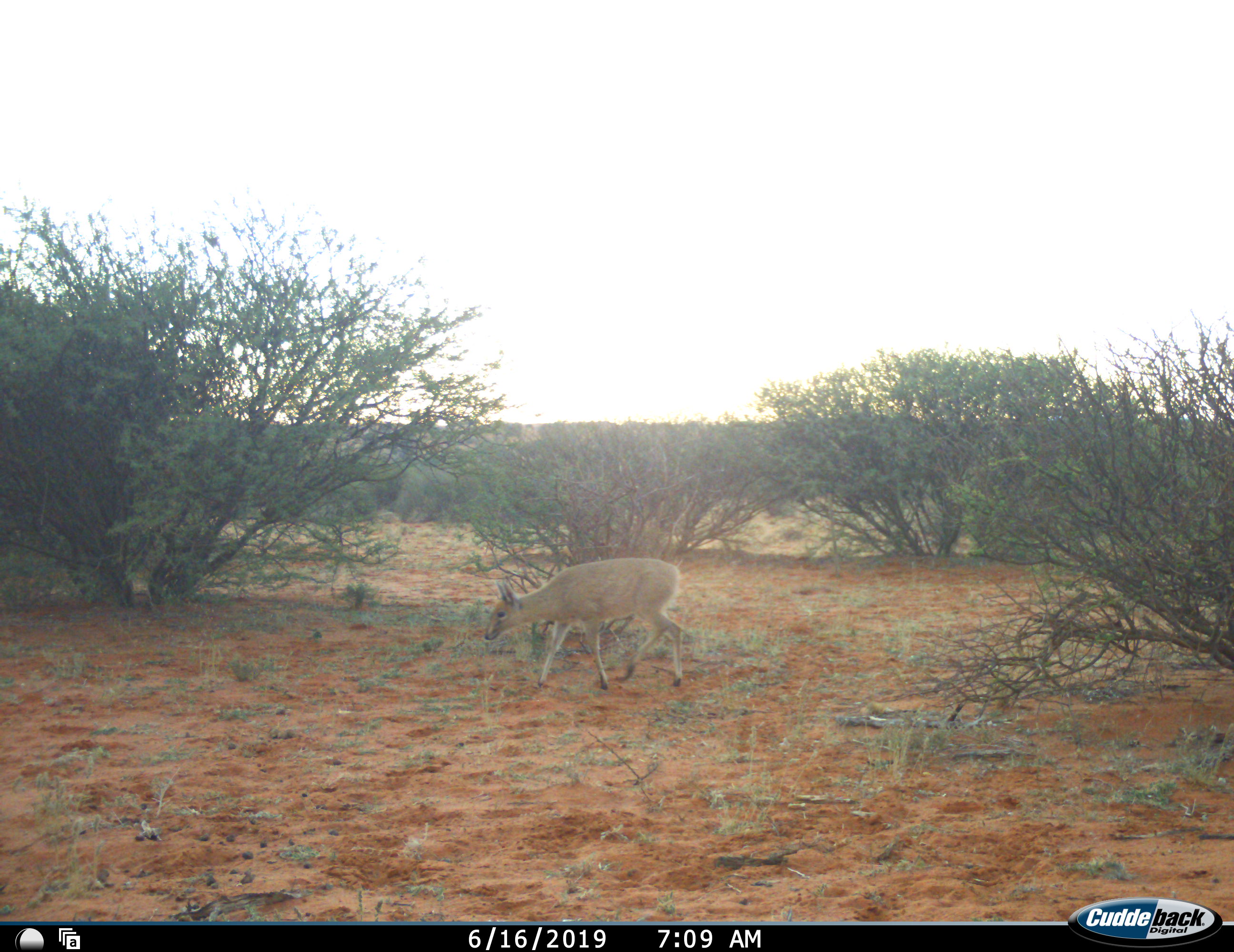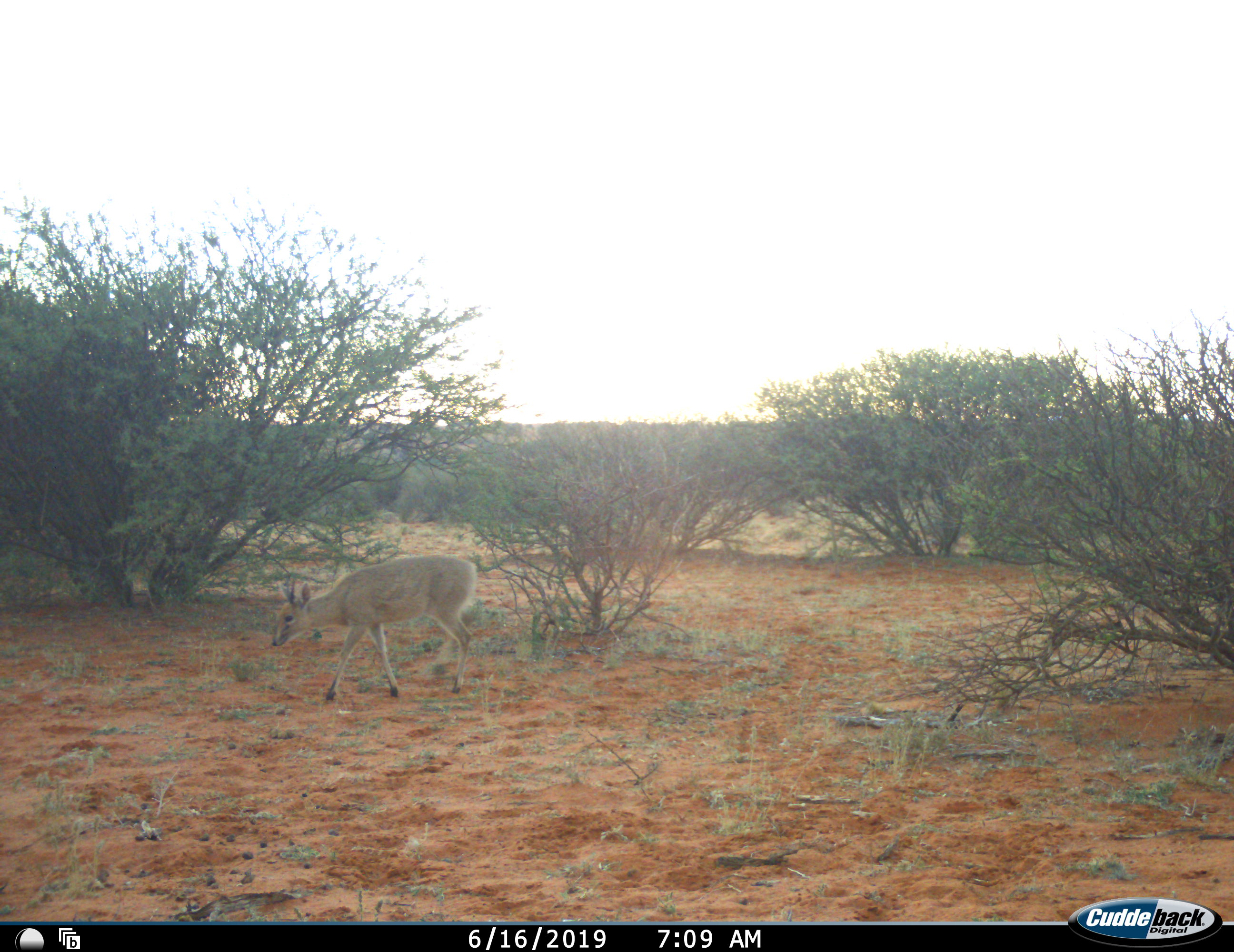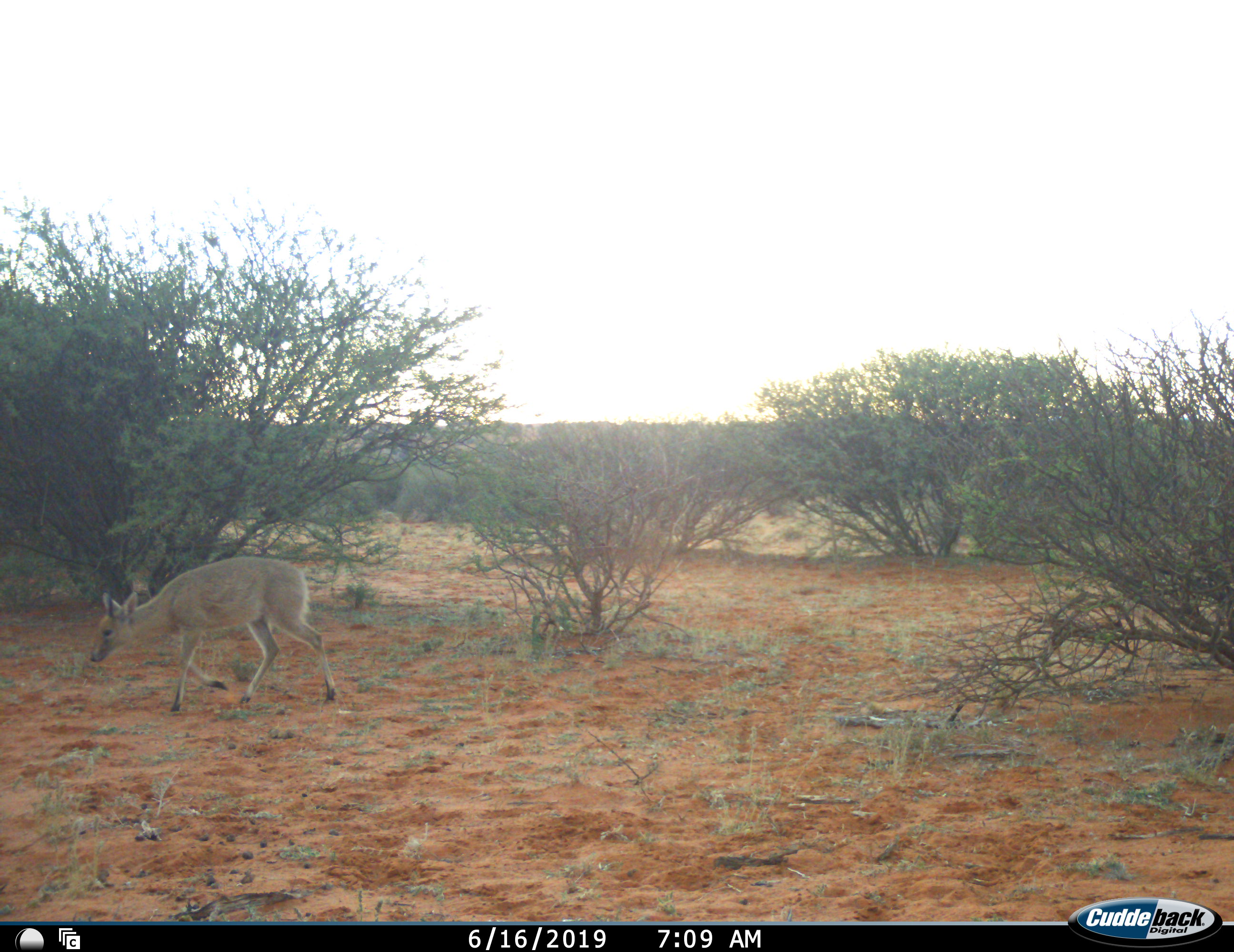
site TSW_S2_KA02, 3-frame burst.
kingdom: Animalia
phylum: Chordata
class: Mammalia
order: Artiodactyla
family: Bovidae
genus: Sylvicapra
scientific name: Sylvicapra grimmia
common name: common duiker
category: duikercommongrey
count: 1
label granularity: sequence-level